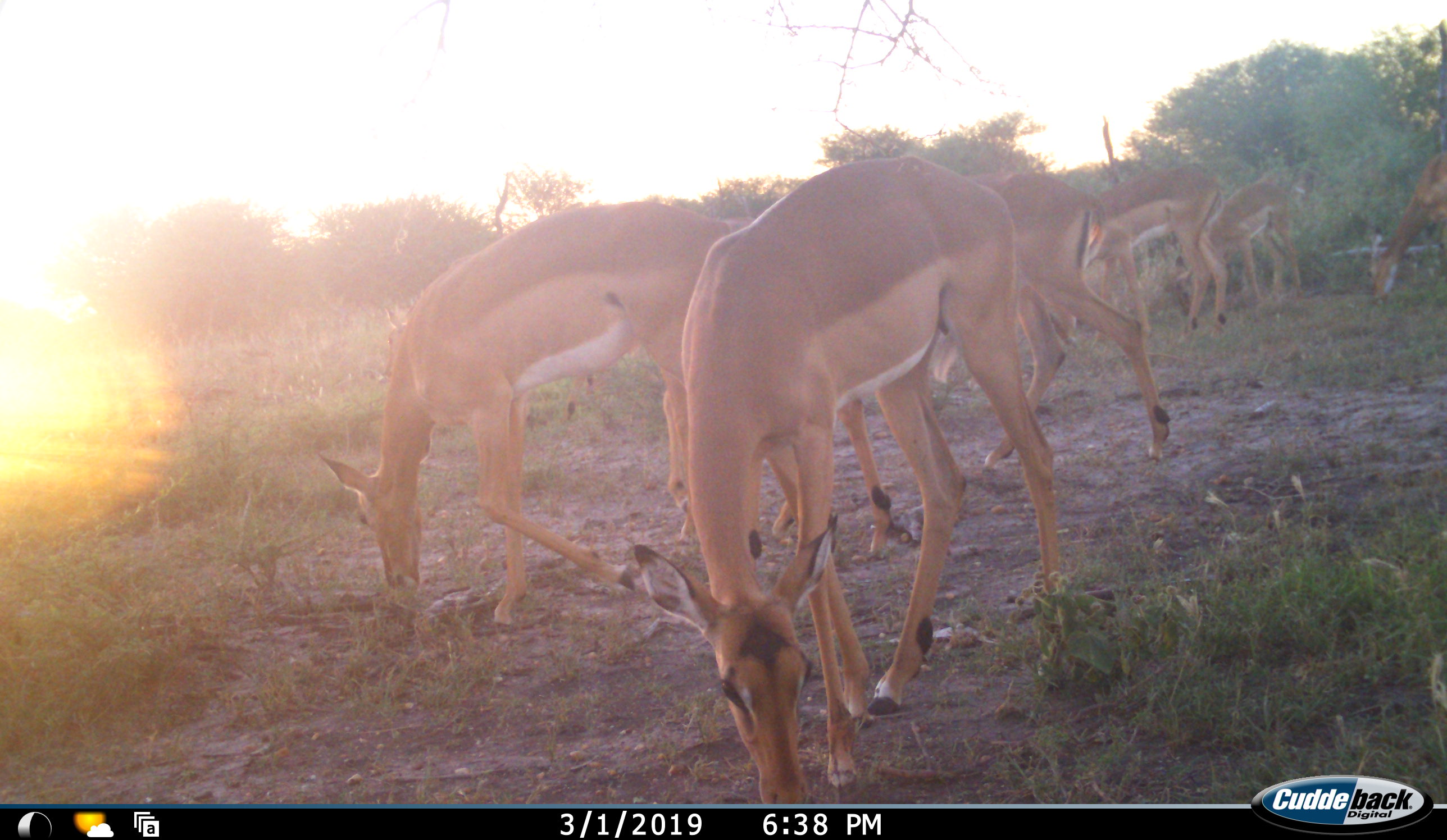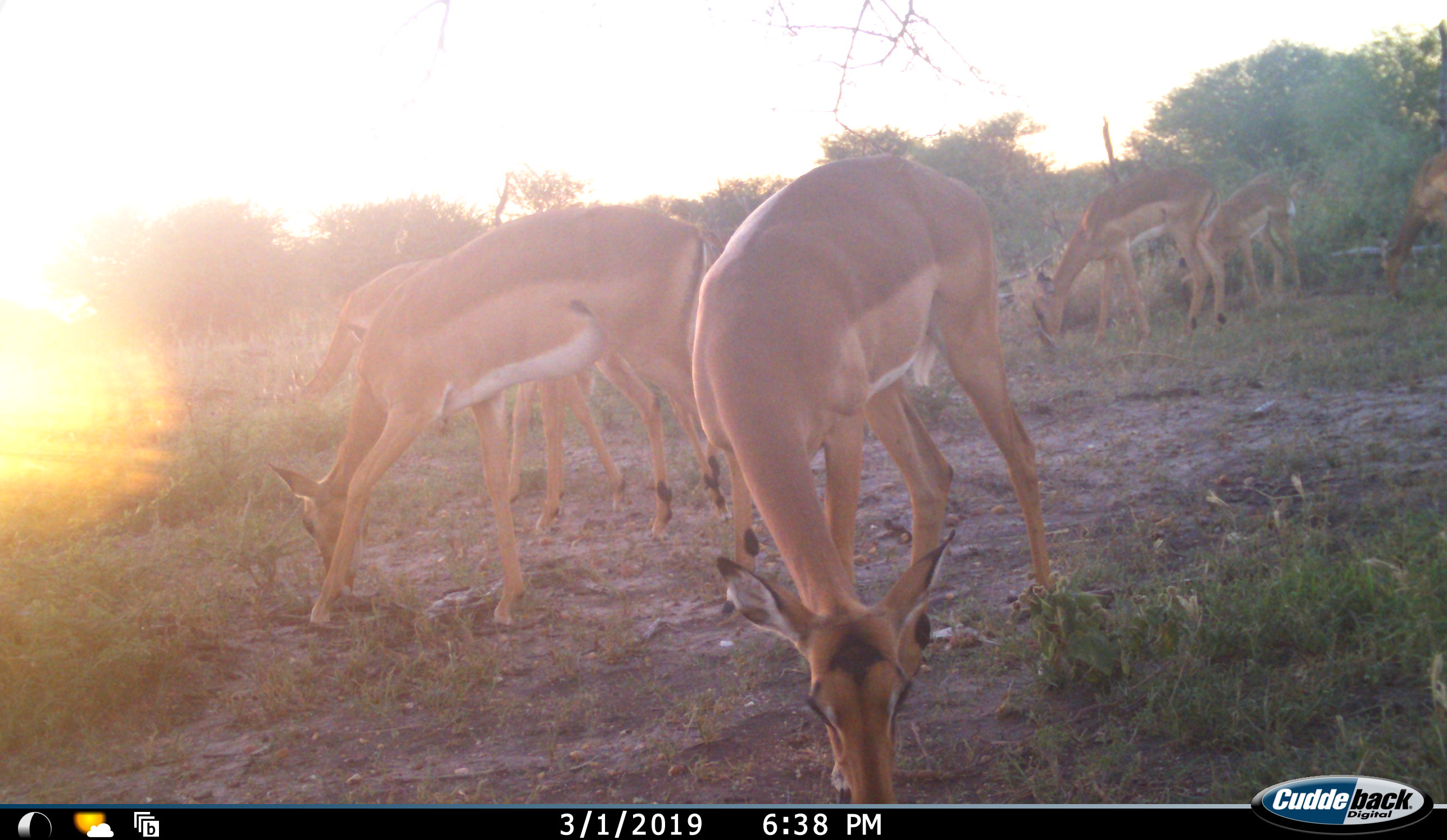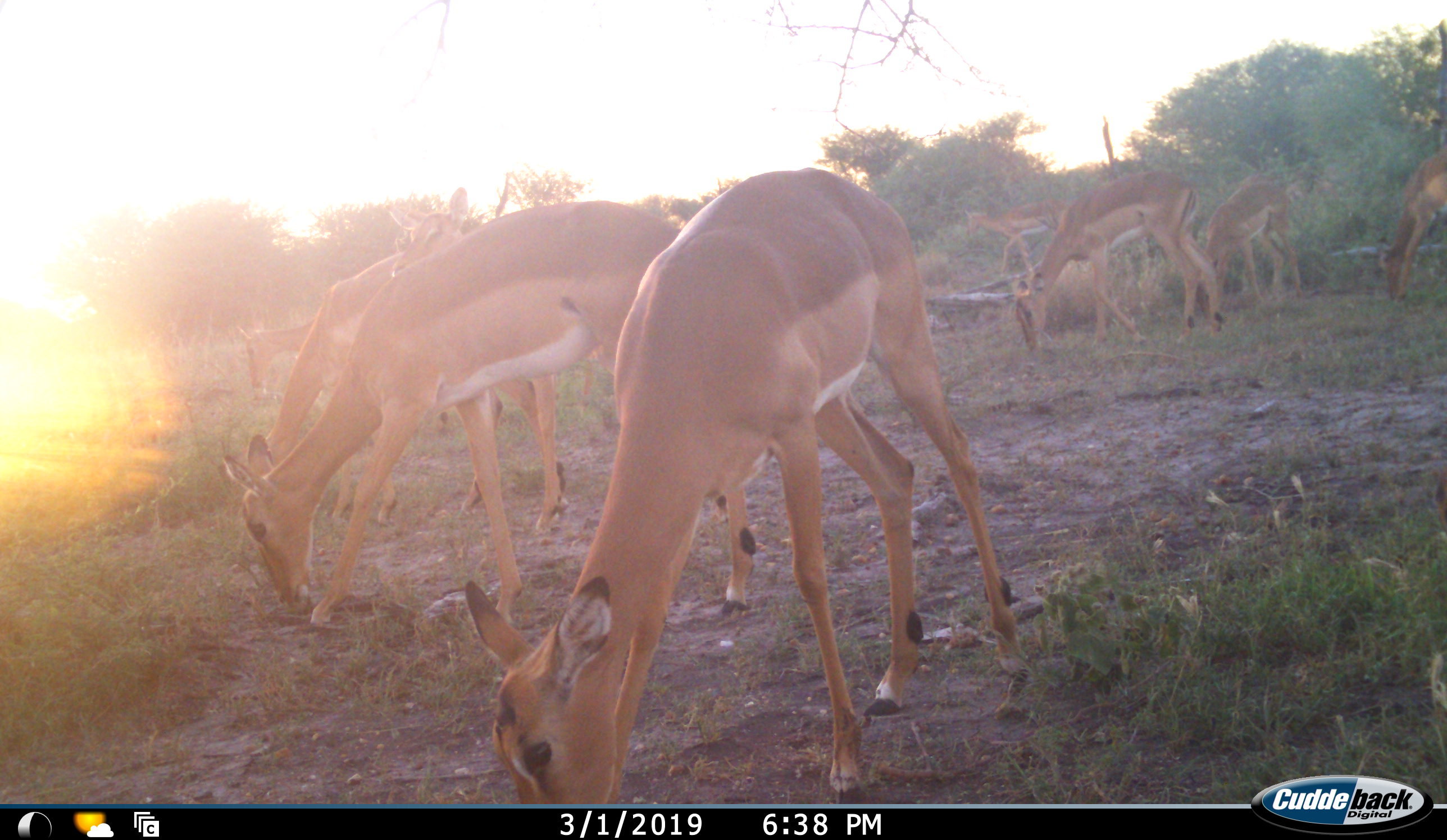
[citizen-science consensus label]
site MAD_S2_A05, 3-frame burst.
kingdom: Animalia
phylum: Chordata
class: Mammalia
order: Artiodactyla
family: Bovidae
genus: Aepyceros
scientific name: Aepyceros melampus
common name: impala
Impala (Aepyceros melampus), count 8. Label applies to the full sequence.